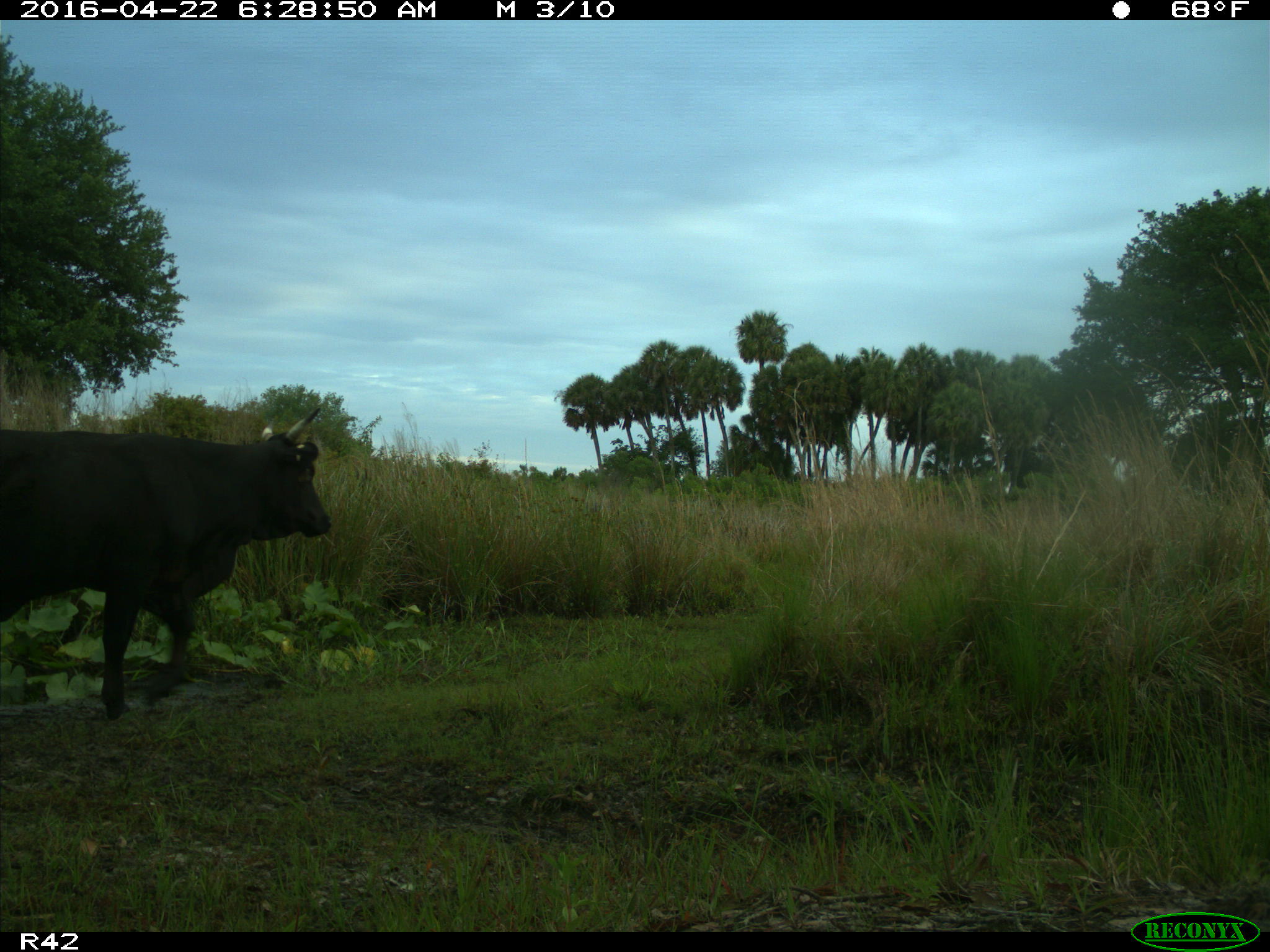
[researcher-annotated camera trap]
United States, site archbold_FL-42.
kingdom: Animalia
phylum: Chordata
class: Mammalia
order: Artiodactyla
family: Bovidae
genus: Bos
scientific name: Bos taurus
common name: domestic cow